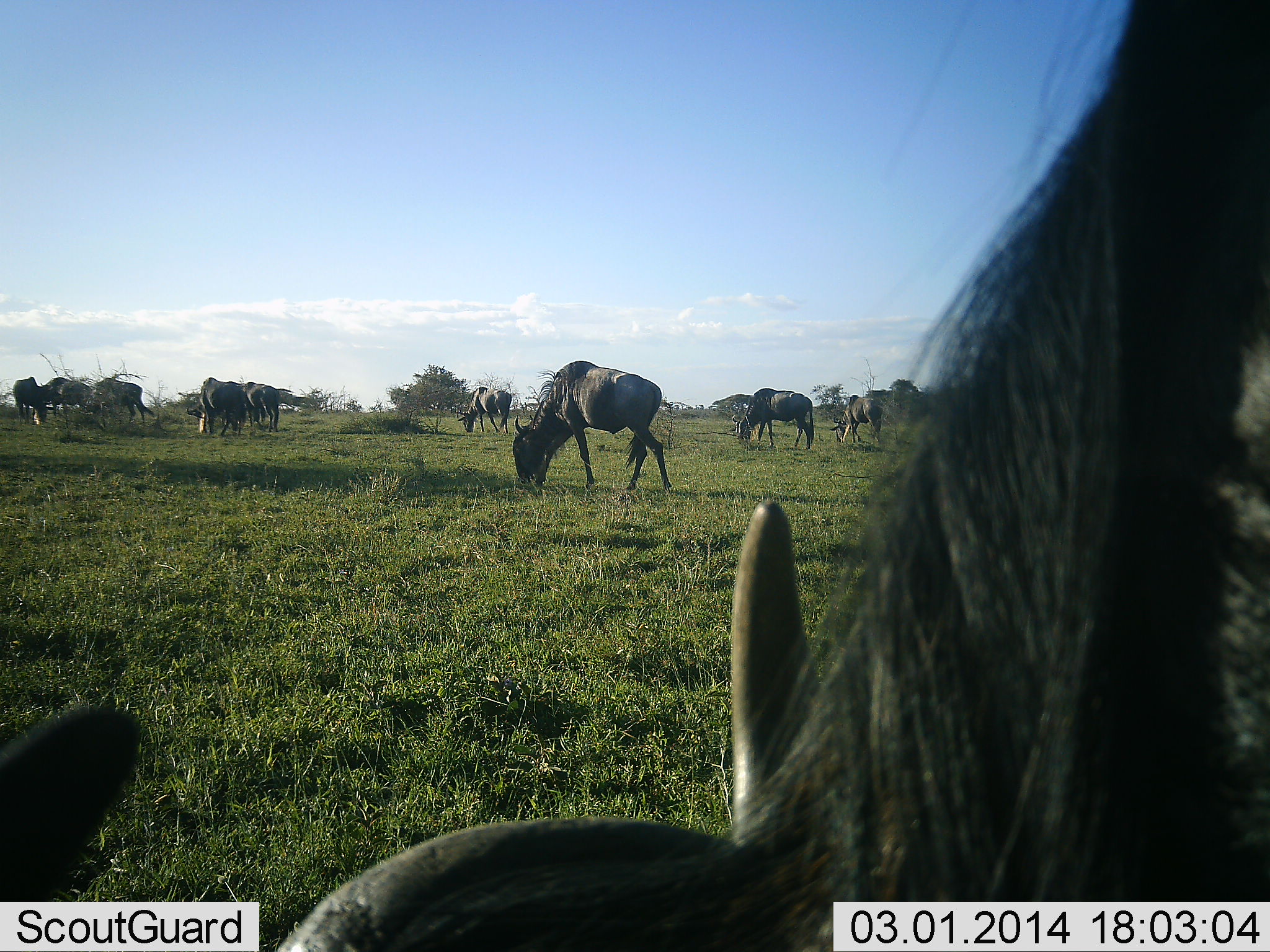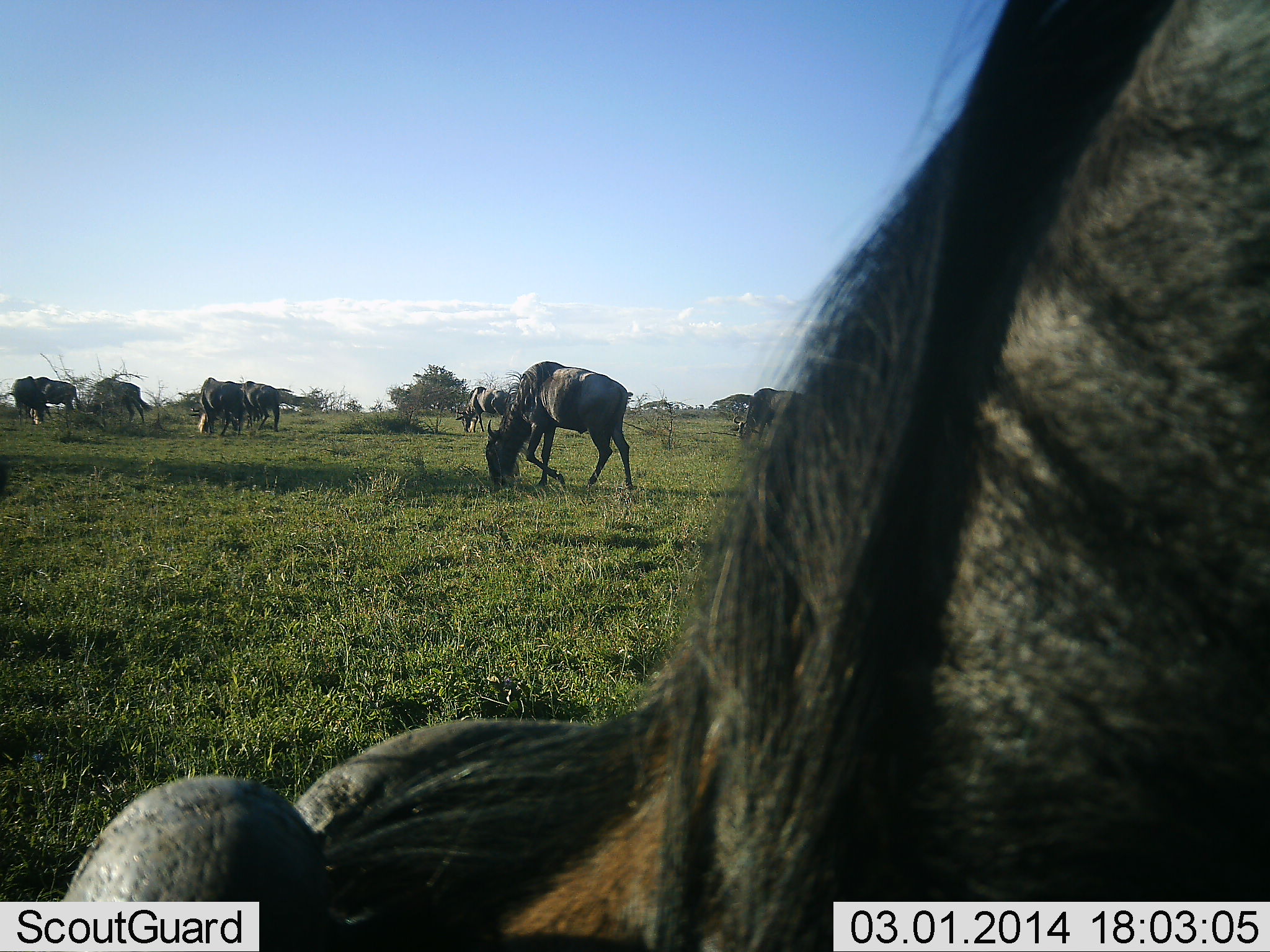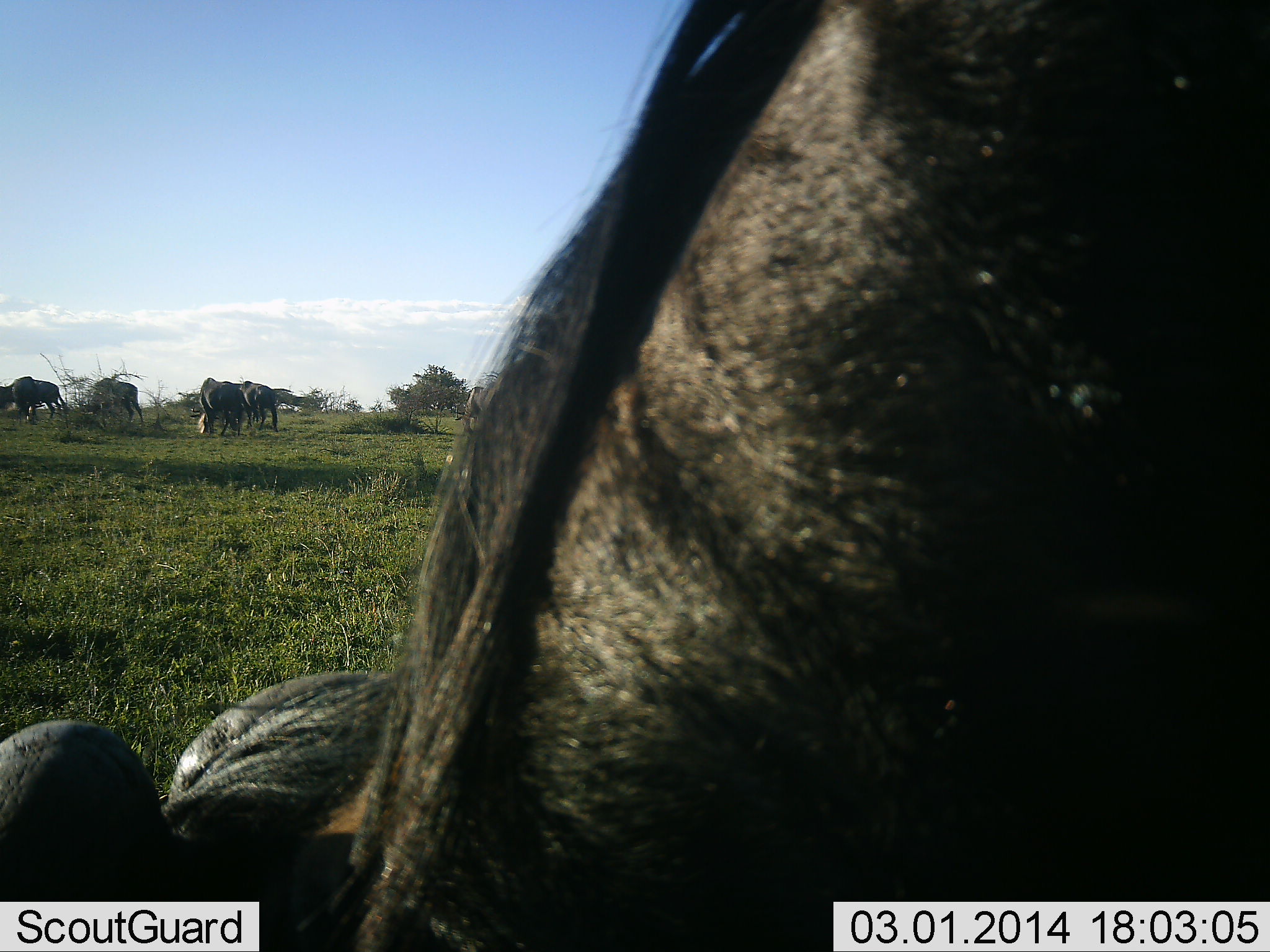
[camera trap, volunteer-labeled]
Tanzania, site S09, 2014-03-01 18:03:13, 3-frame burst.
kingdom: Animalia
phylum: Chordata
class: Mammalia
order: Artiodactyla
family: Bovidae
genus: Connochaetes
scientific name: Connochaetes taurinus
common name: blue wildebeest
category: wildebeest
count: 10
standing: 34%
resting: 3%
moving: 45%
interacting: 5%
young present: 0%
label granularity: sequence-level